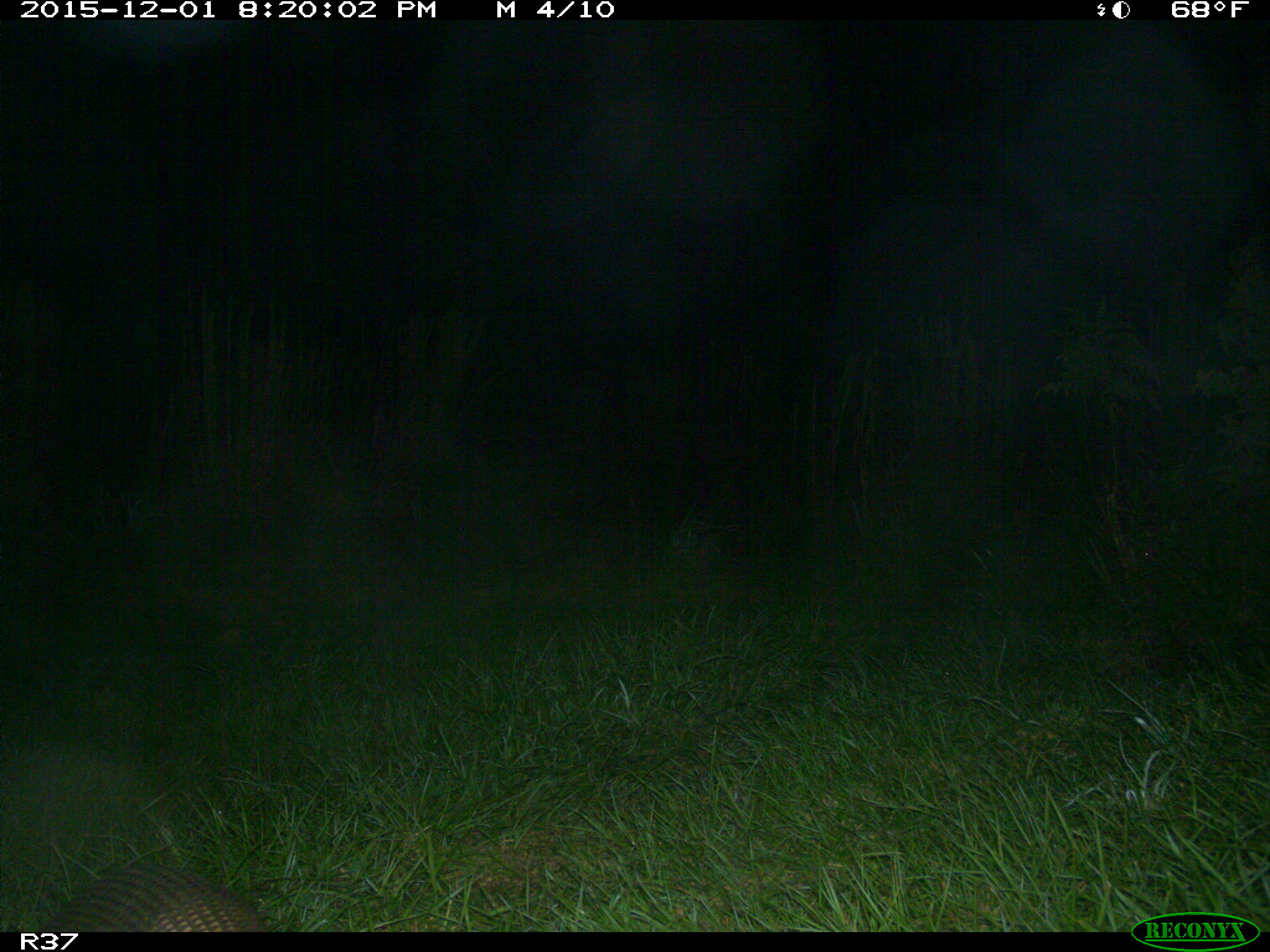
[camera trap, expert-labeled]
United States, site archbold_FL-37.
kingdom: Animalia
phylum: Chordata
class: Mammalia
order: Cingulata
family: Dasypodidae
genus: Dasypus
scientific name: Dasypus novemcinctus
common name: nine-banded armadillo